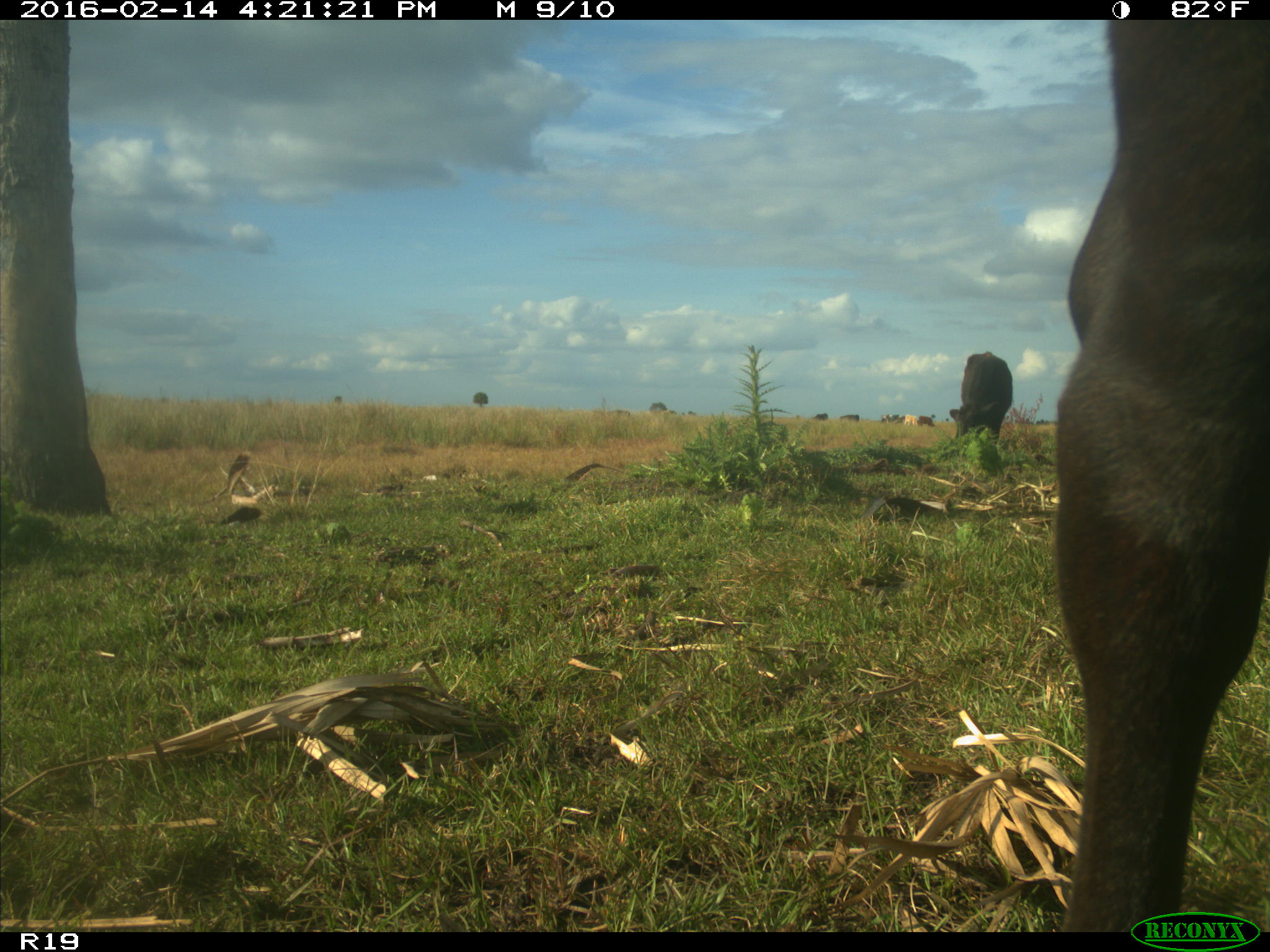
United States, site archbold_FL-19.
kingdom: Animalia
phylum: Chordata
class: Mammalia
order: Artiodactyla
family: Bovidae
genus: Bos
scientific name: Bos taurus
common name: domestic cow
Bos taurus (domestic cow).